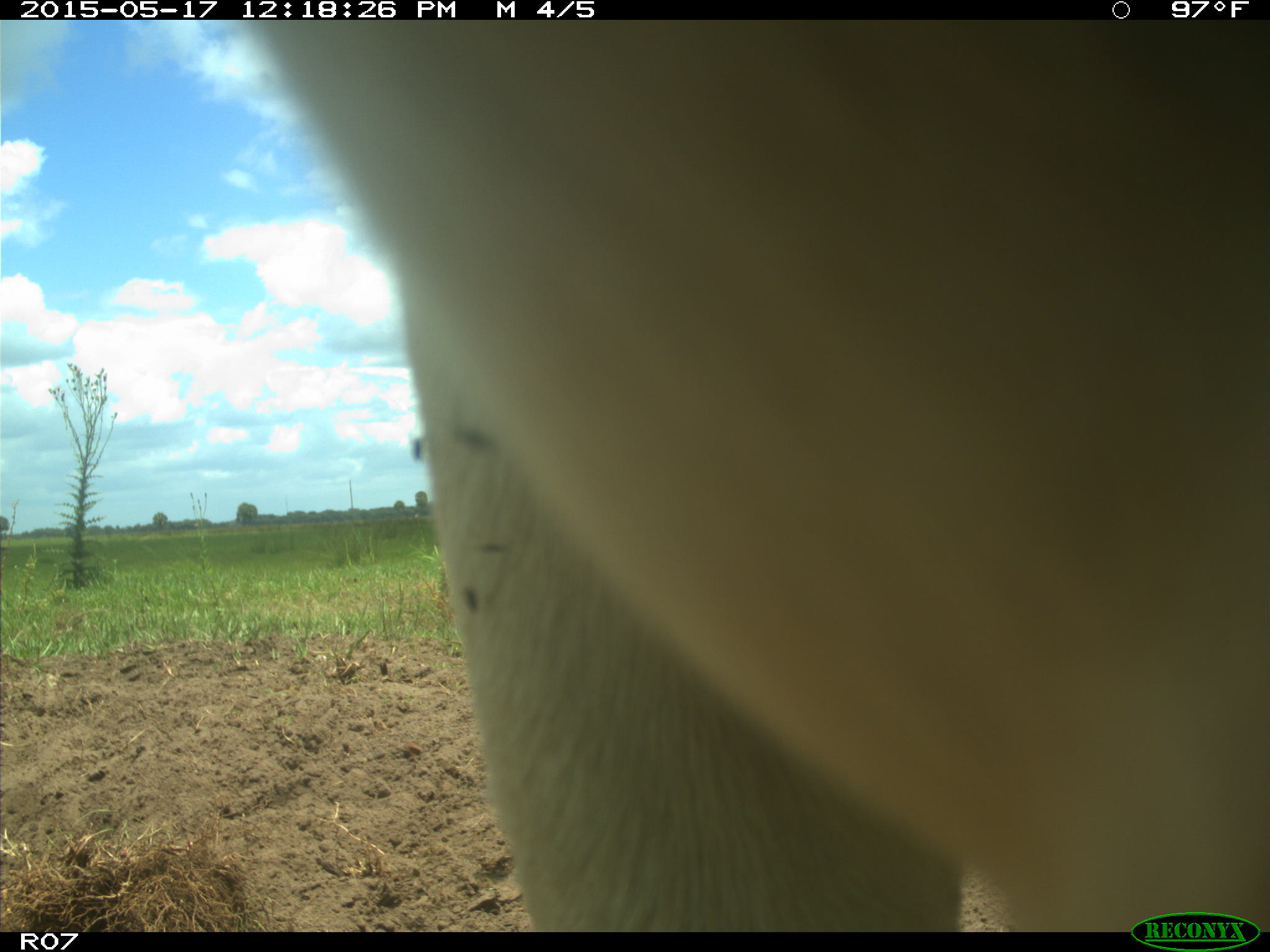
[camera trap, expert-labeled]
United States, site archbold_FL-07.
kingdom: Animalia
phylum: Chordata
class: Mammalia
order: Artiodactyla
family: Bovidae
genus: Bos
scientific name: Bos taurus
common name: domestic cow